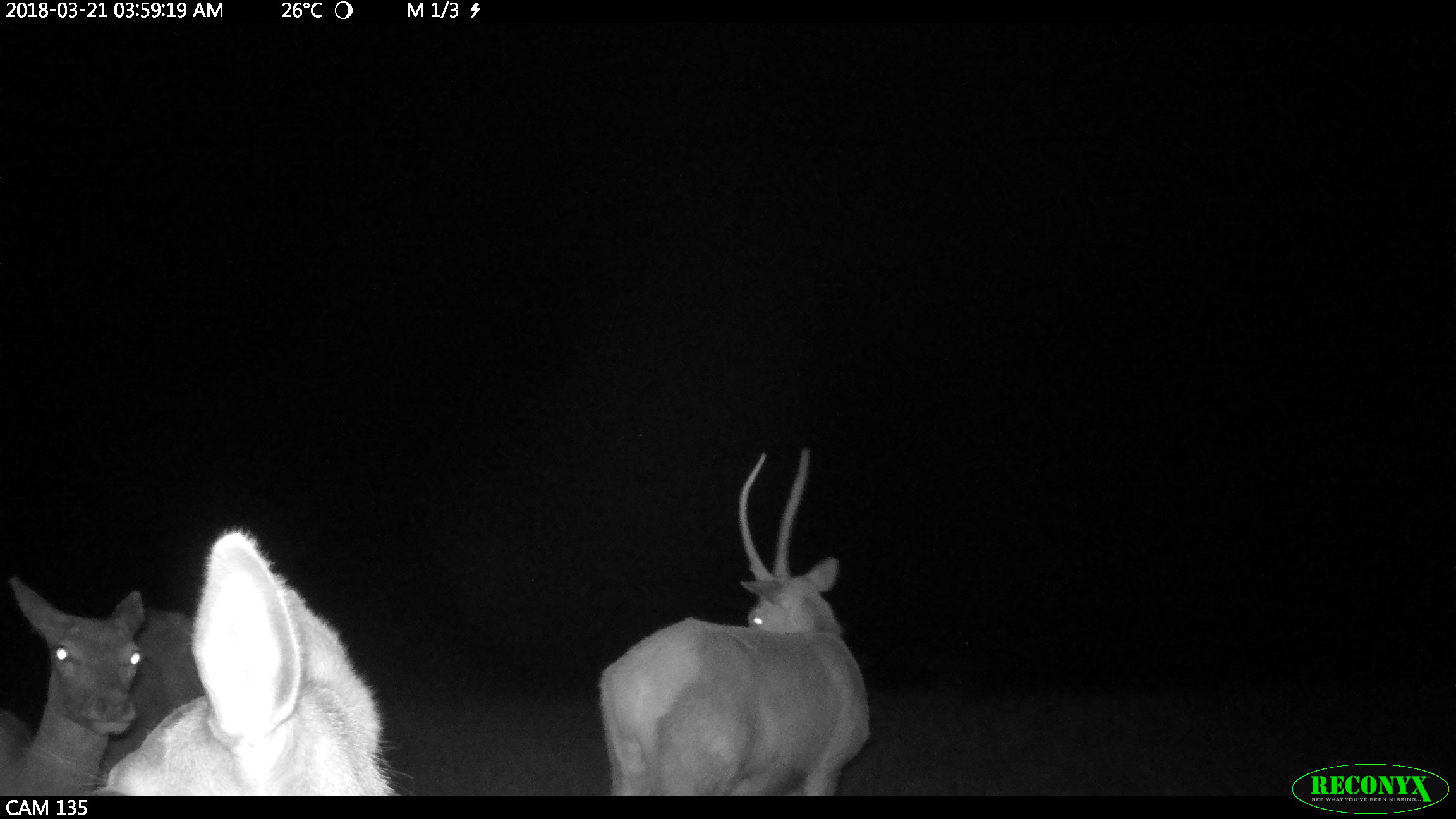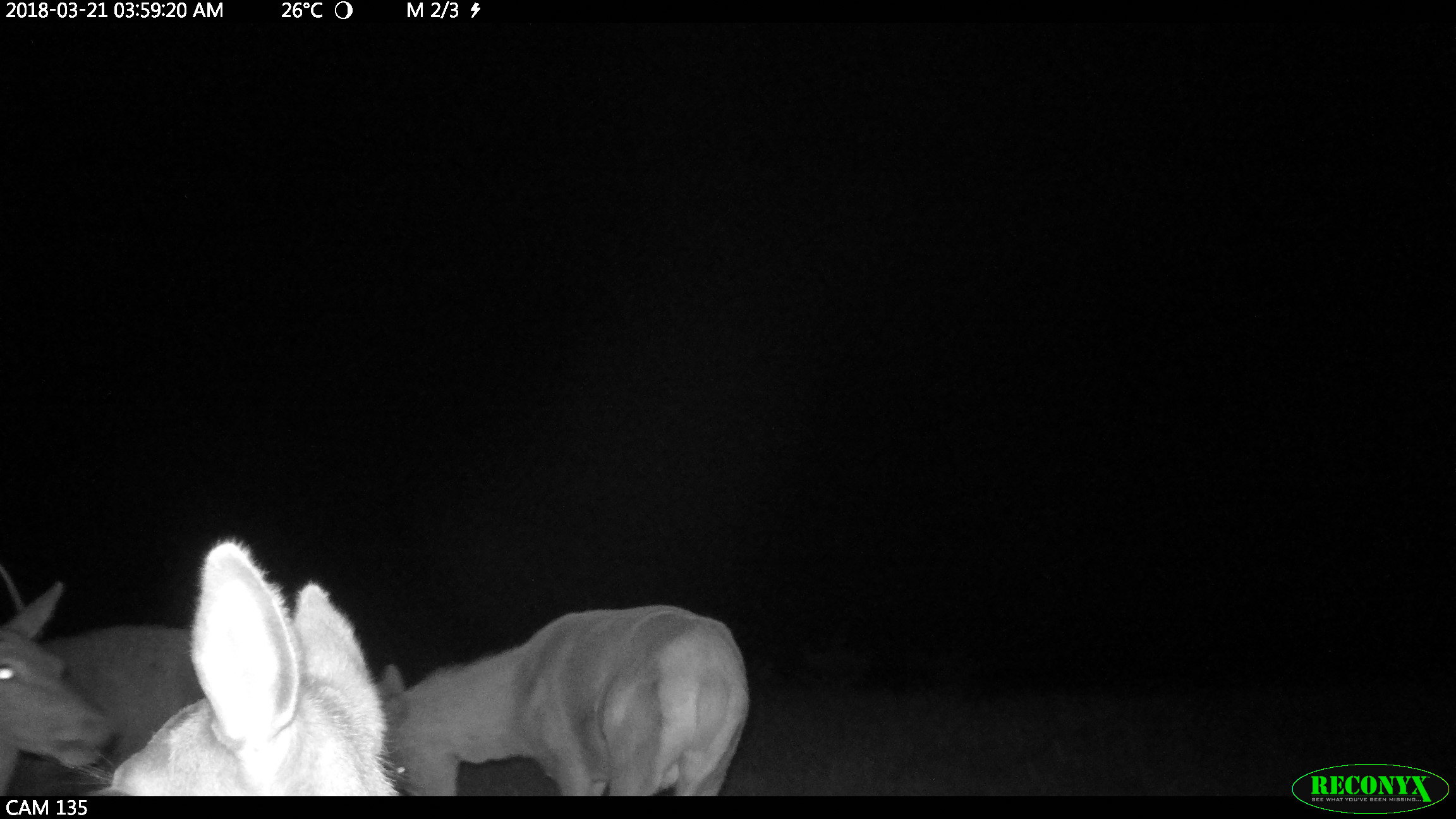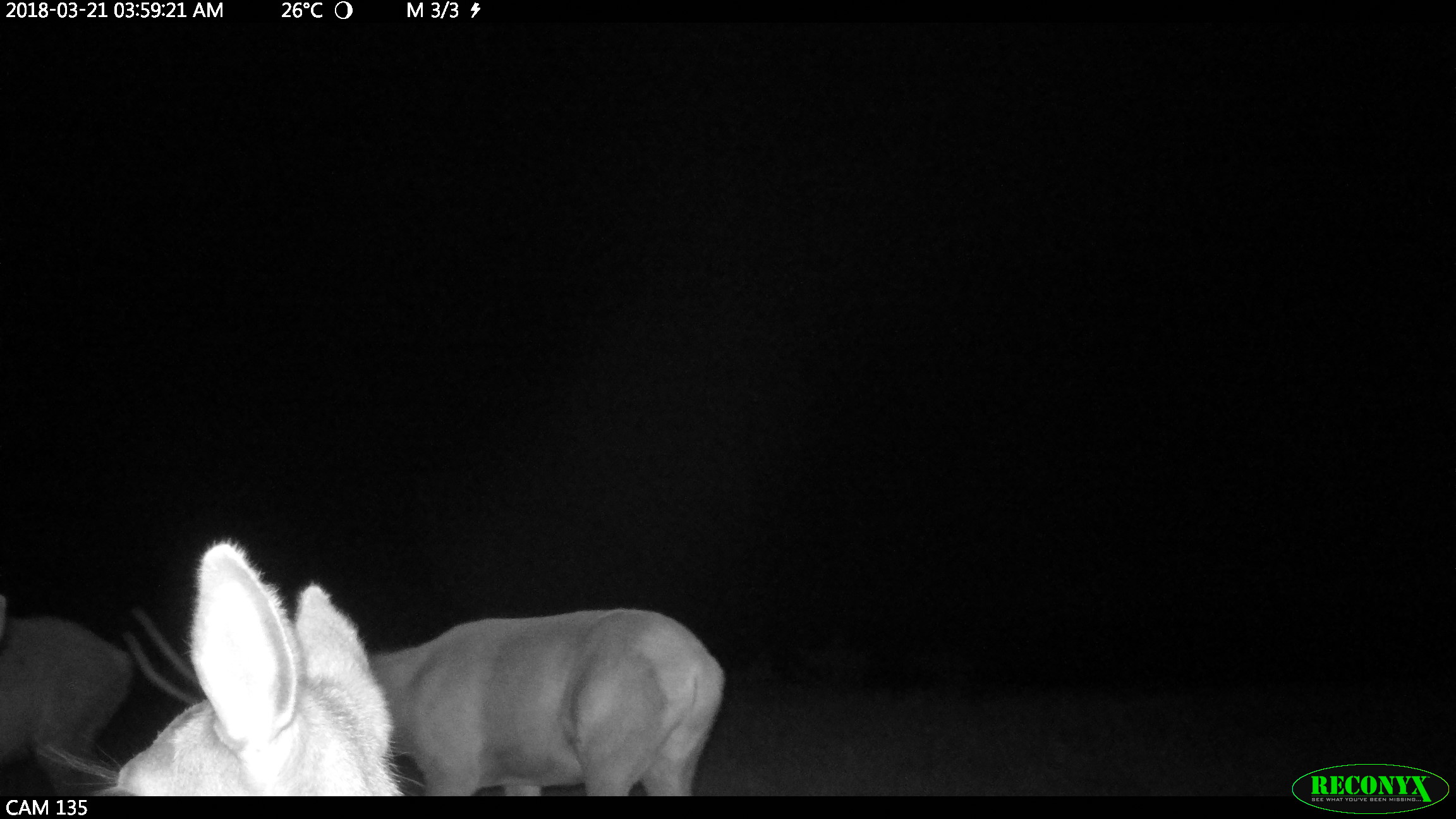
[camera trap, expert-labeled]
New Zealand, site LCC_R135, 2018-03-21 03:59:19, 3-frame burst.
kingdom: Animalia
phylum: Chordata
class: Mammalia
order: Artiodactyla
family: Cervidae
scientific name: Cervidae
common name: deer